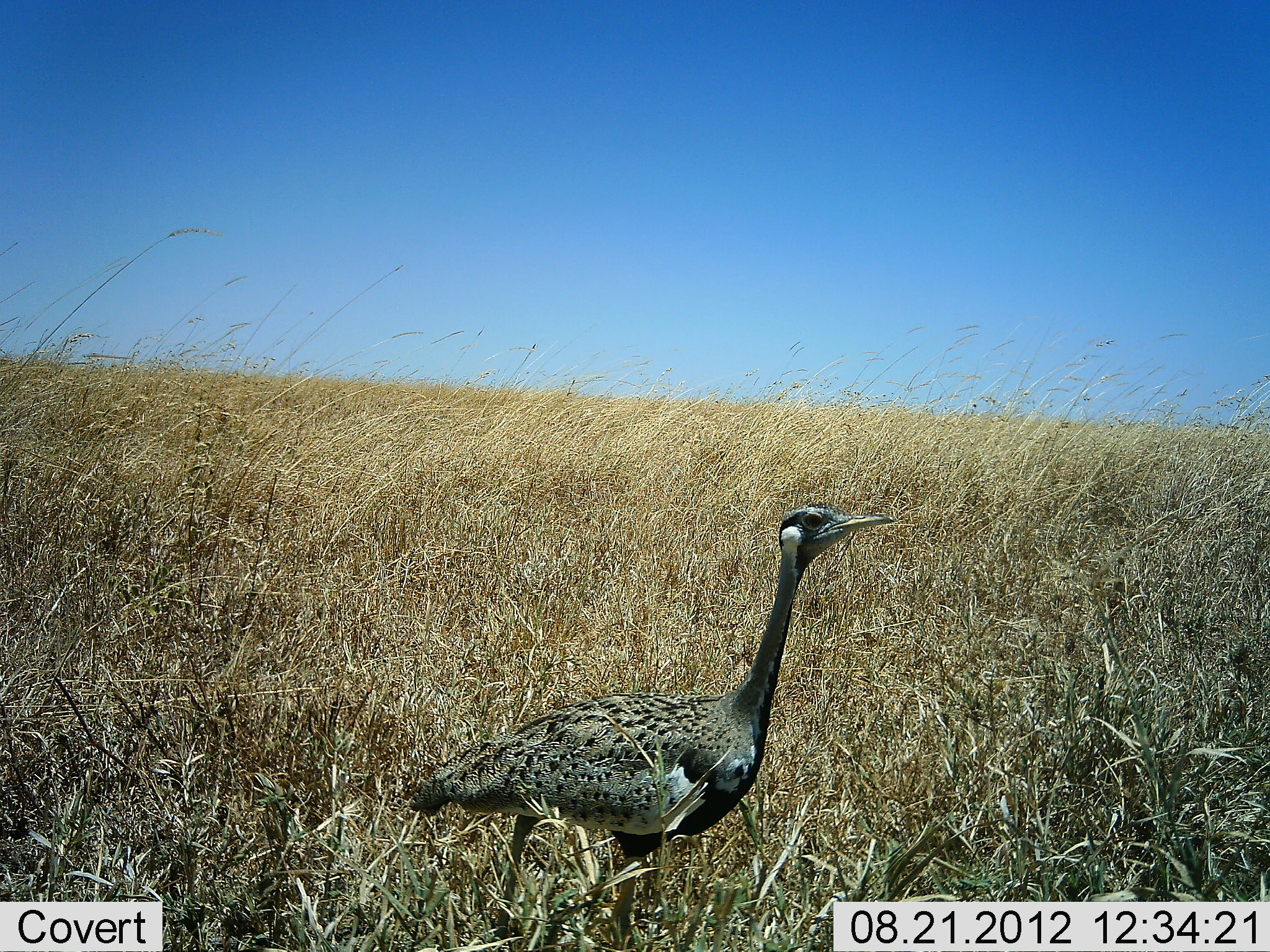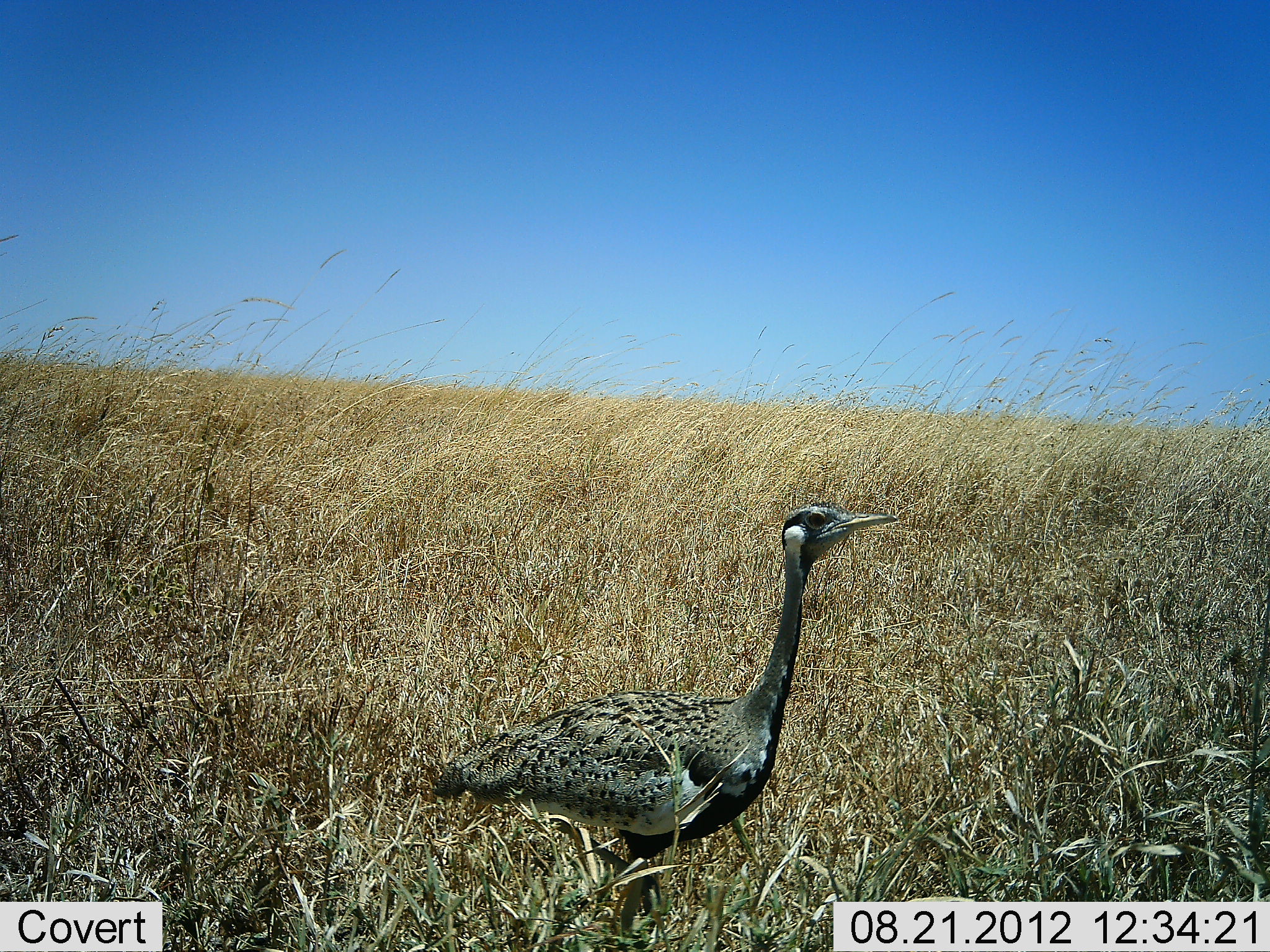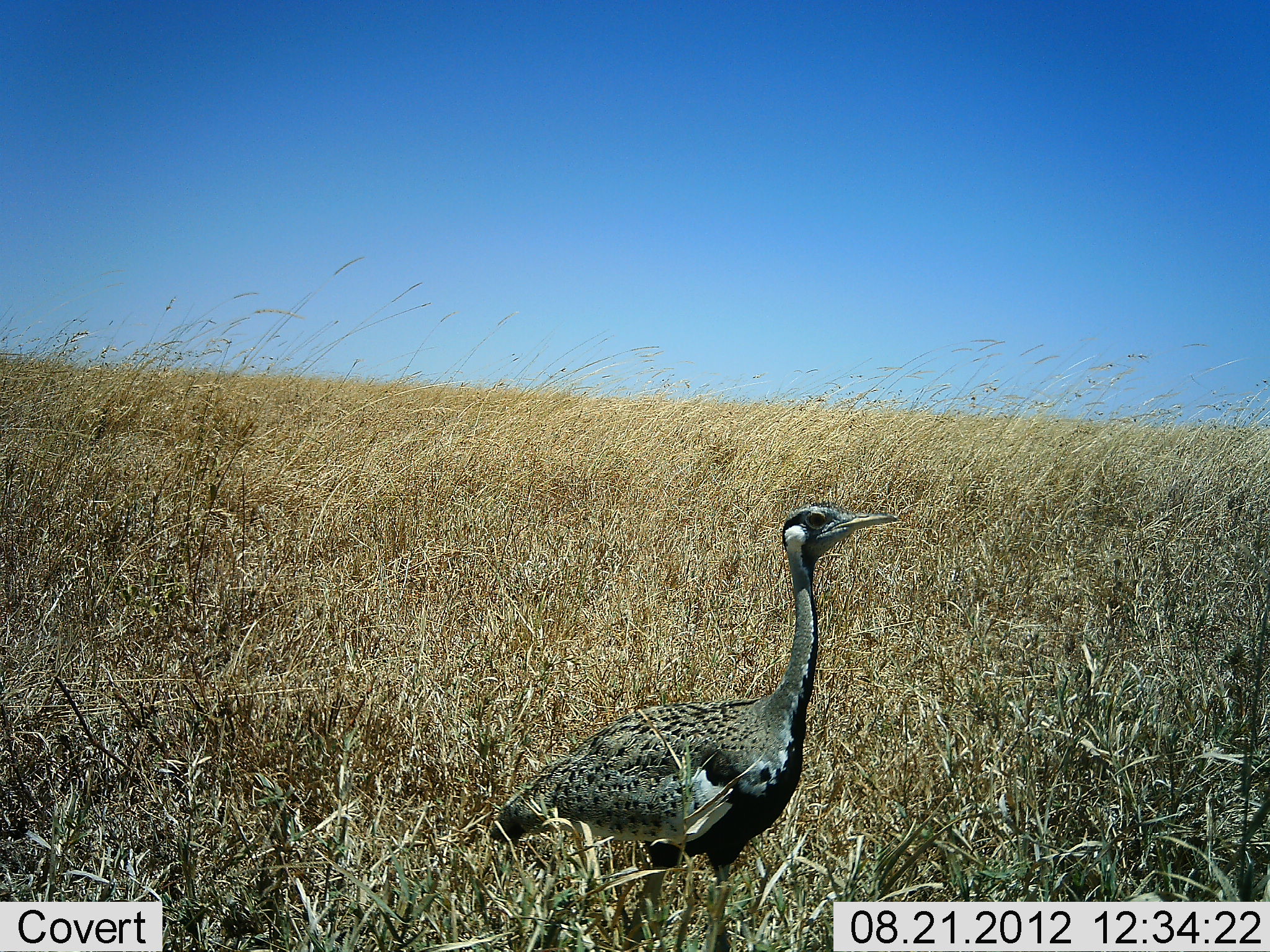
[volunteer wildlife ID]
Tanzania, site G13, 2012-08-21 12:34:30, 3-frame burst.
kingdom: Animalia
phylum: Chordata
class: Aves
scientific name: Aves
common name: bird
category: otherbird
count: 1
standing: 80%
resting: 0%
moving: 20%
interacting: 0%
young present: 0%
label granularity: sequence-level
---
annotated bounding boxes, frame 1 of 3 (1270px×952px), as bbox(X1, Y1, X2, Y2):
animal: bbox(402, 501, 904, 952)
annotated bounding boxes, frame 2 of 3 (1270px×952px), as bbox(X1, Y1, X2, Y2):
animal: bbox(425, 499, 902, 950)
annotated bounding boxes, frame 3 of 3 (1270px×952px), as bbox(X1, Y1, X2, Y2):
animal: bbox(485, 501, 902, 950)